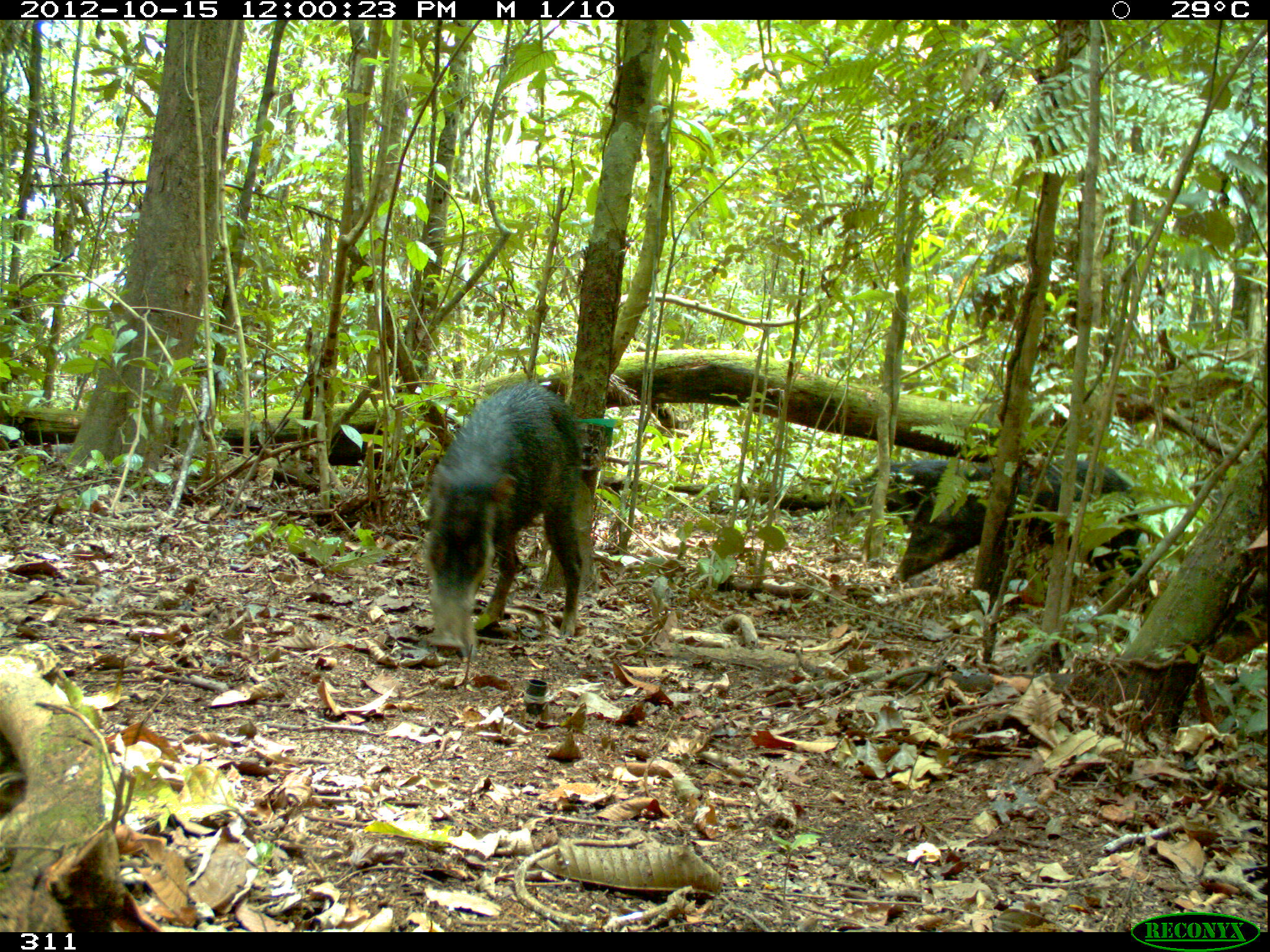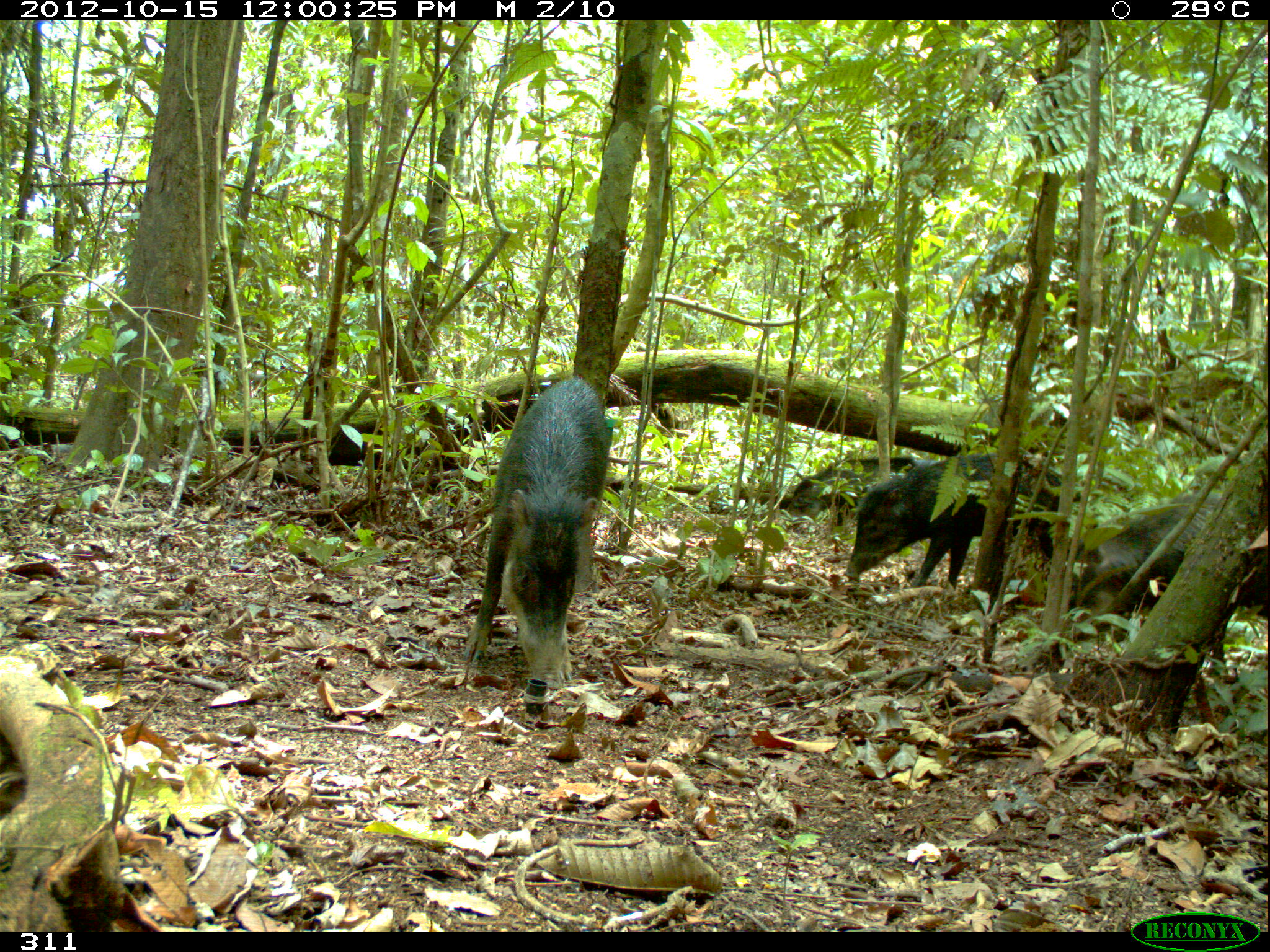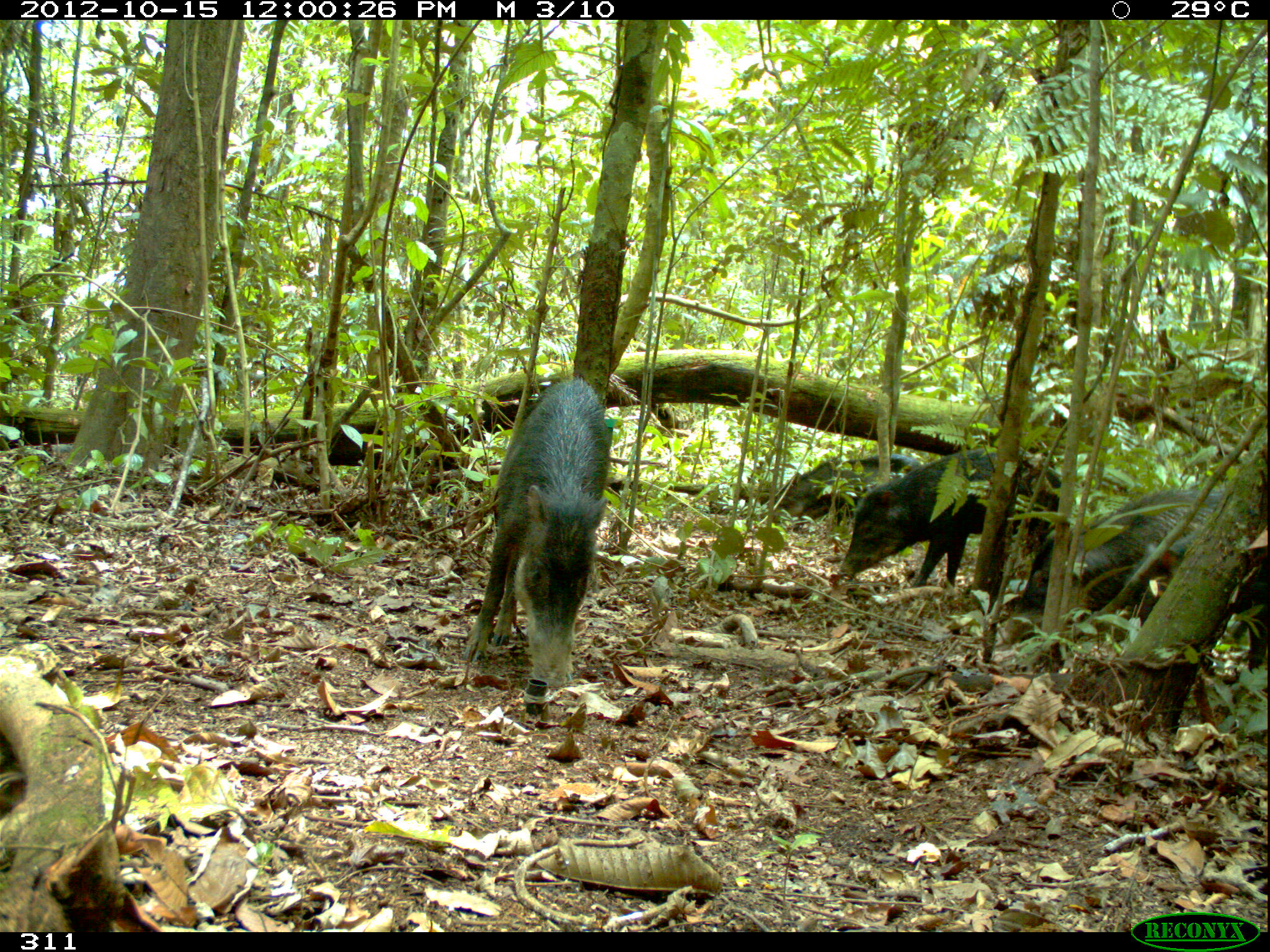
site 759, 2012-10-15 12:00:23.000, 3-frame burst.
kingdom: Animalia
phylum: Chordata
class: Mammalia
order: Artiodactyla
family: Tayassuidae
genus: Tayassu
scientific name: Tayassu pecari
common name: white-lipped peccary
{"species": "Tayassu pecari (white-lipped peccary)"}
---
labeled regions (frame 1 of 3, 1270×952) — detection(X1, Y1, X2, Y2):
tayassu pecari: detection(424, 380, 584, 650); detection(893, 458, 1153, 611); detection(837, 458, 992, 513)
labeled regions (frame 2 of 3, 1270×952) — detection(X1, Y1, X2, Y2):
tayassu pecari: detection(461, 375, 612, 690); detection(843, 450, 1080, 589); detection(1069, 492, 1266, 630); detection(785, 455, 939, 524)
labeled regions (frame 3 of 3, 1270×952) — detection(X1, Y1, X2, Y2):
tayassu pecari: detection(462, 377, 612, 691); detection(1013, 490, 1267, 662); detection(837, 448, 1068, 596); detection(774, 453, 925, 525)